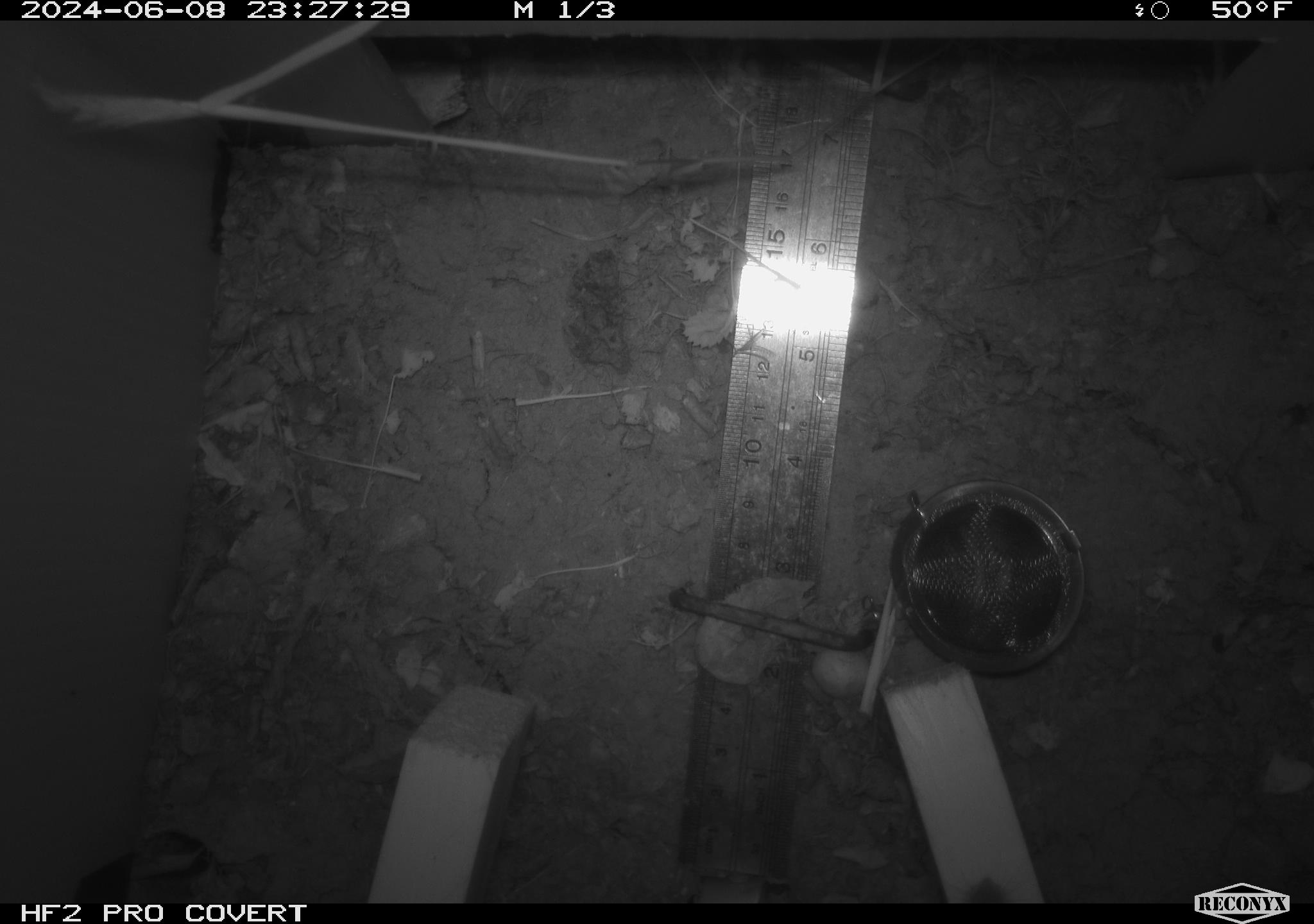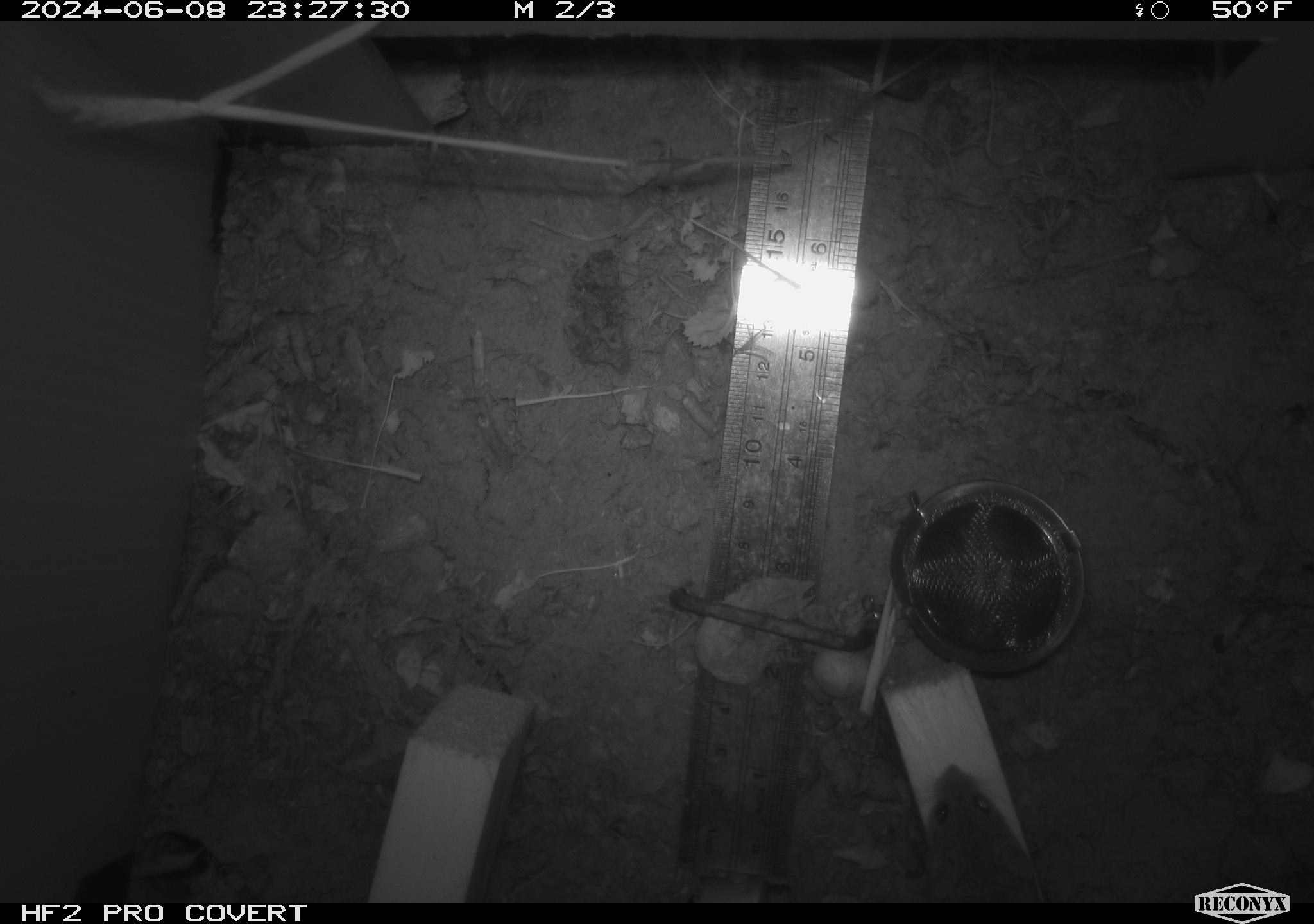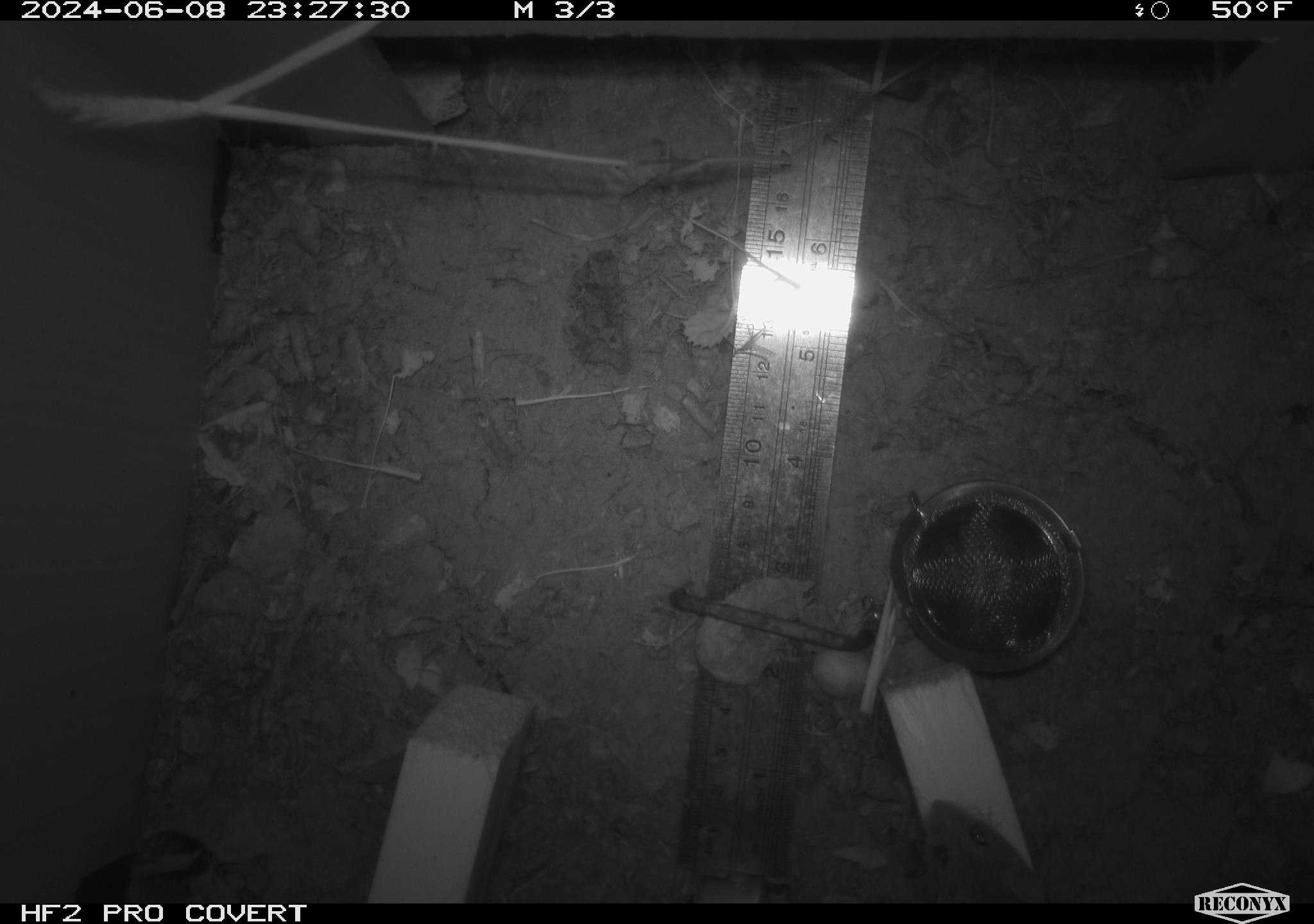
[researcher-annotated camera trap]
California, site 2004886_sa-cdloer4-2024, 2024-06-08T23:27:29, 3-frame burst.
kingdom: Animalia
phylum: Chordata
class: Mammalia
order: Rodentia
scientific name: Rodentia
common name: rodent